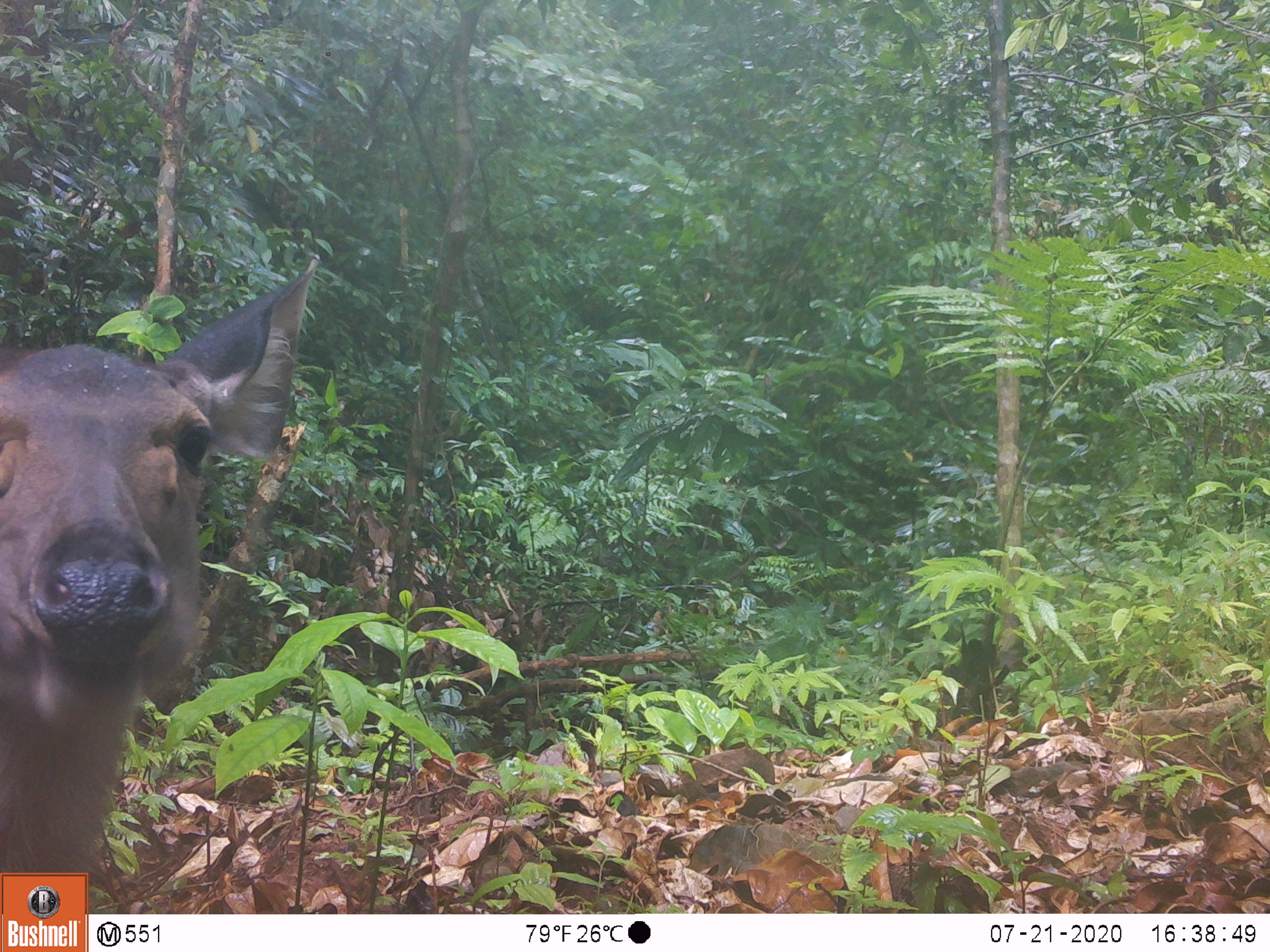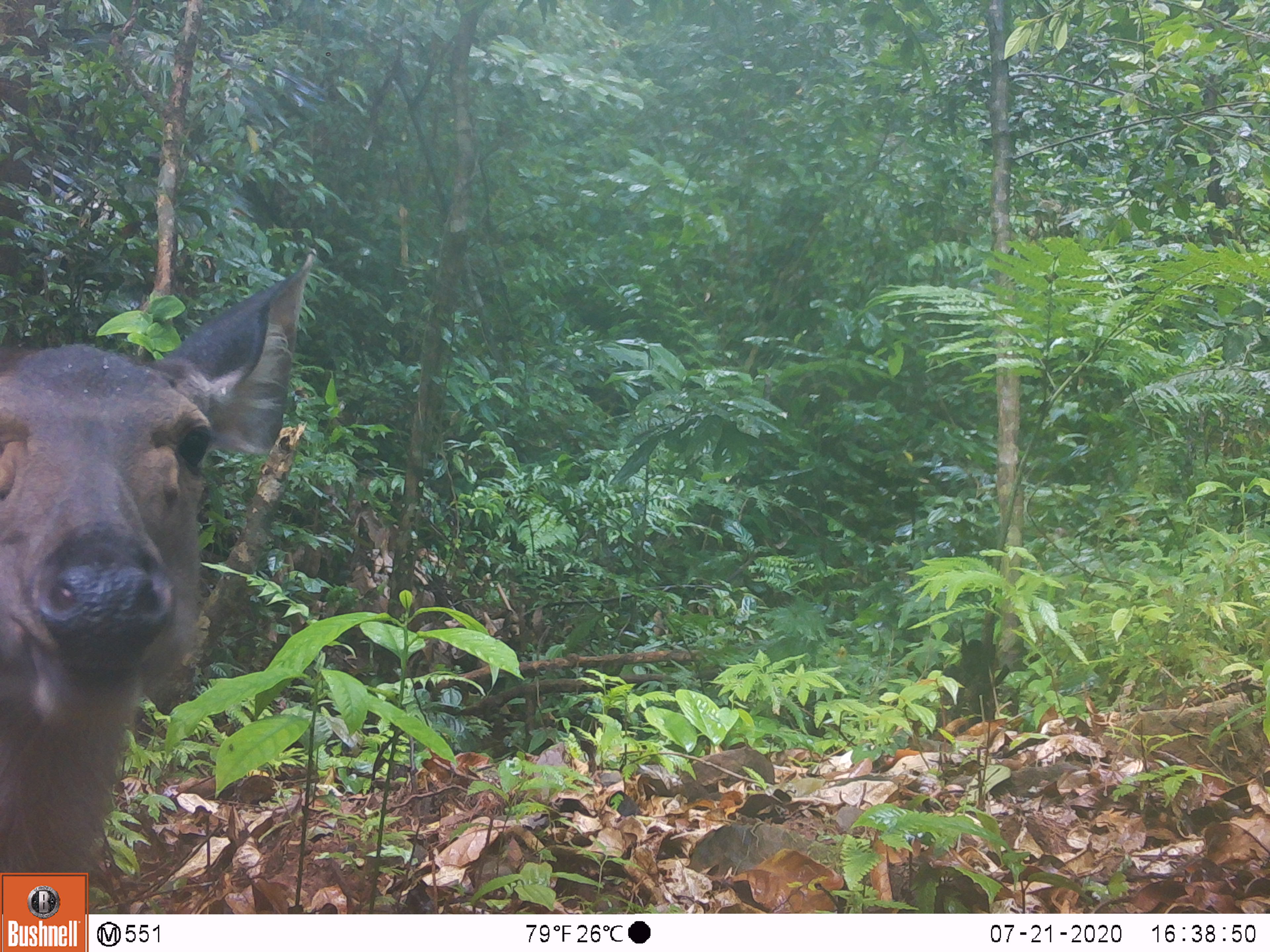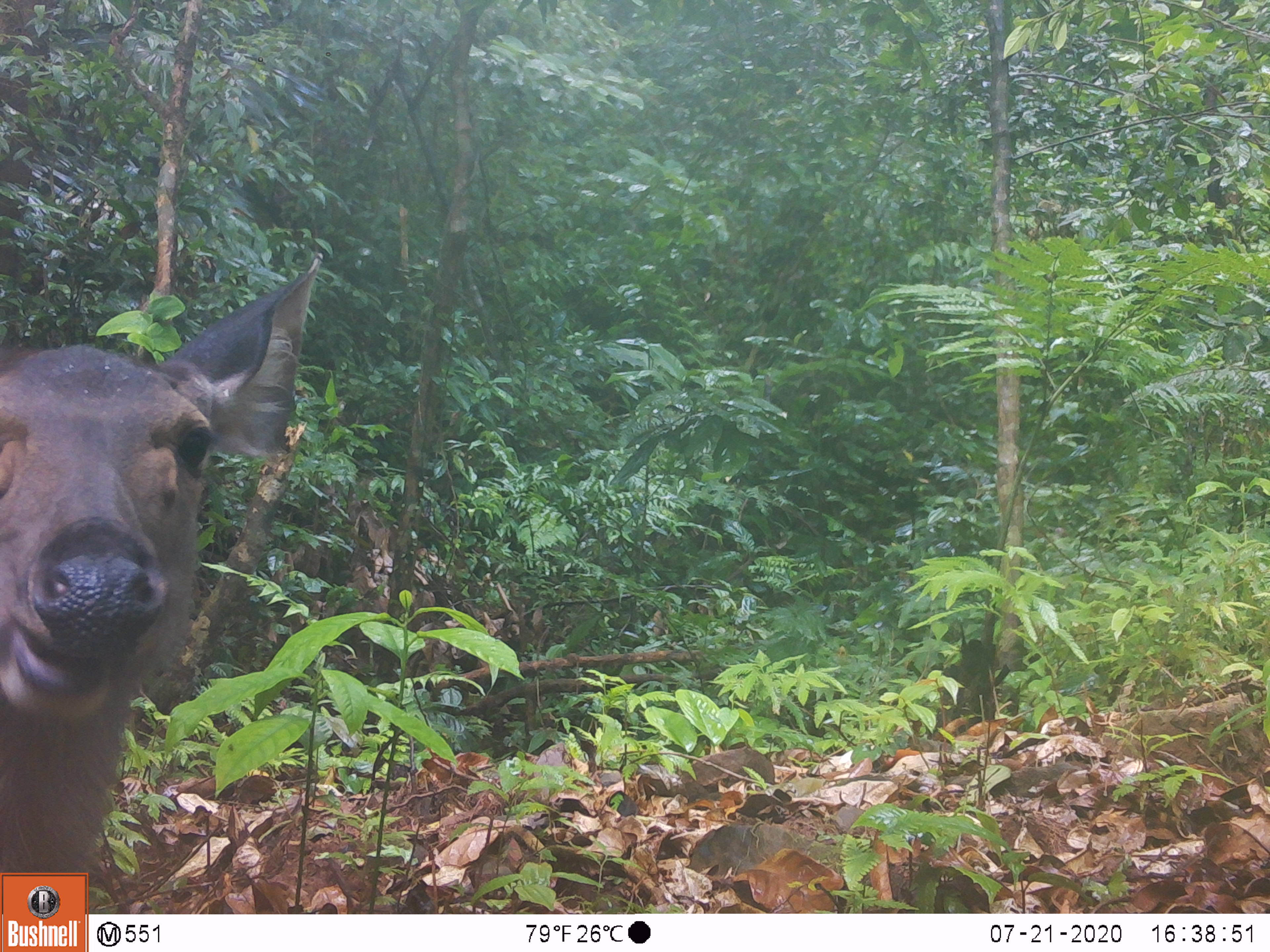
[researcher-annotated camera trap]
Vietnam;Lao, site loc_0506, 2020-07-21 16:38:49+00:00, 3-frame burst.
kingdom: Animalia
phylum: Chordata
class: Mammalia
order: Artiodactyla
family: Cervidae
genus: Rusa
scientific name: Rusa unicolor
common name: sambar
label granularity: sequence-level